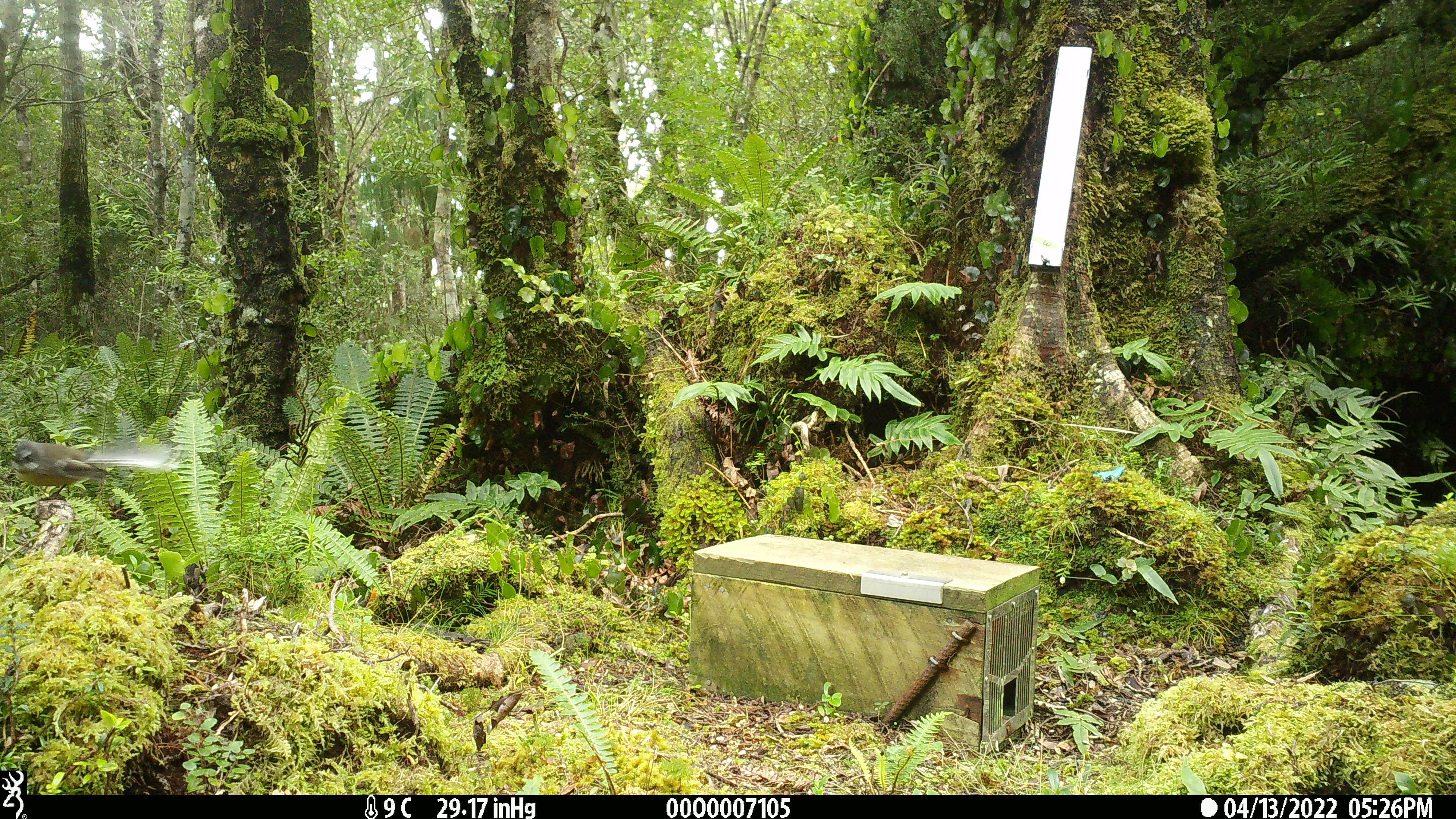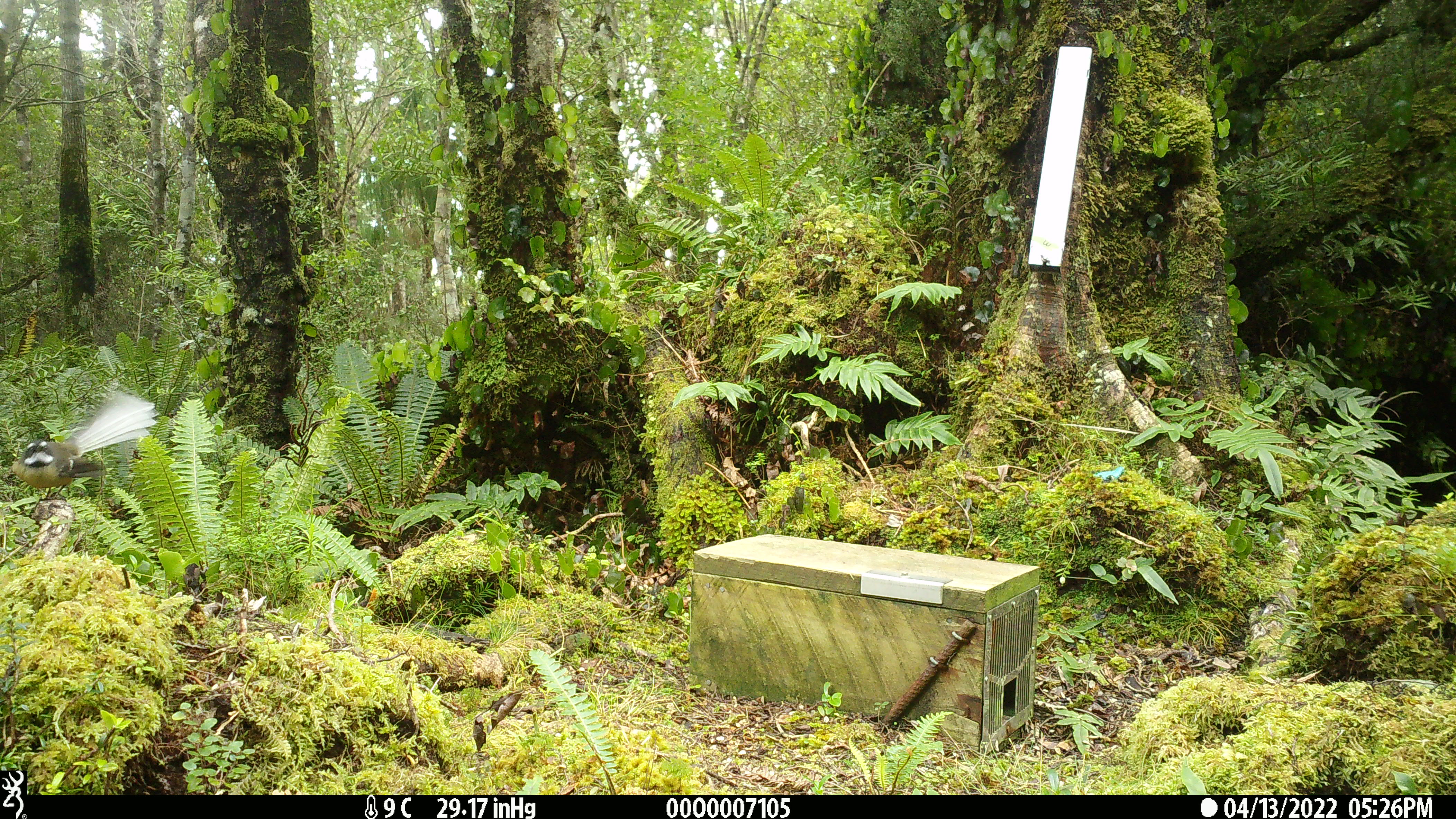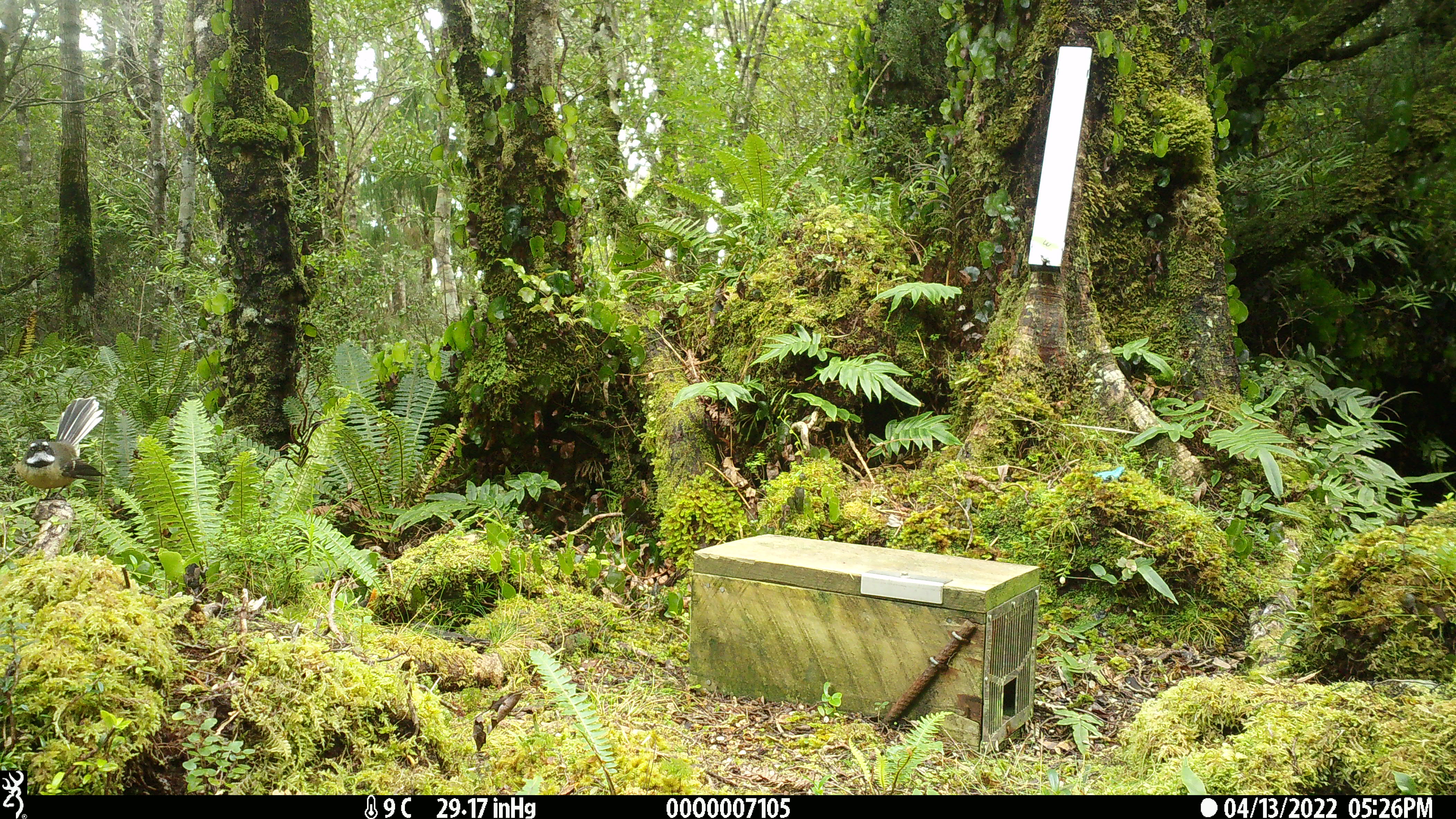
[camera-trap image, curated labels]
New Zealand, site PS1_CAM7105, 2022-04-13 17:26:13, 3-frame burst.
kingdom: Animalia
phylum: Chordata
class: Aves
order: Passeriformes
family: Rhipiduridae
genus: Rhipidura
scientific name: Rhipidura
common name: fantails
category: fantail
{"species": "fantail (fantails) (Rhipidura)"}